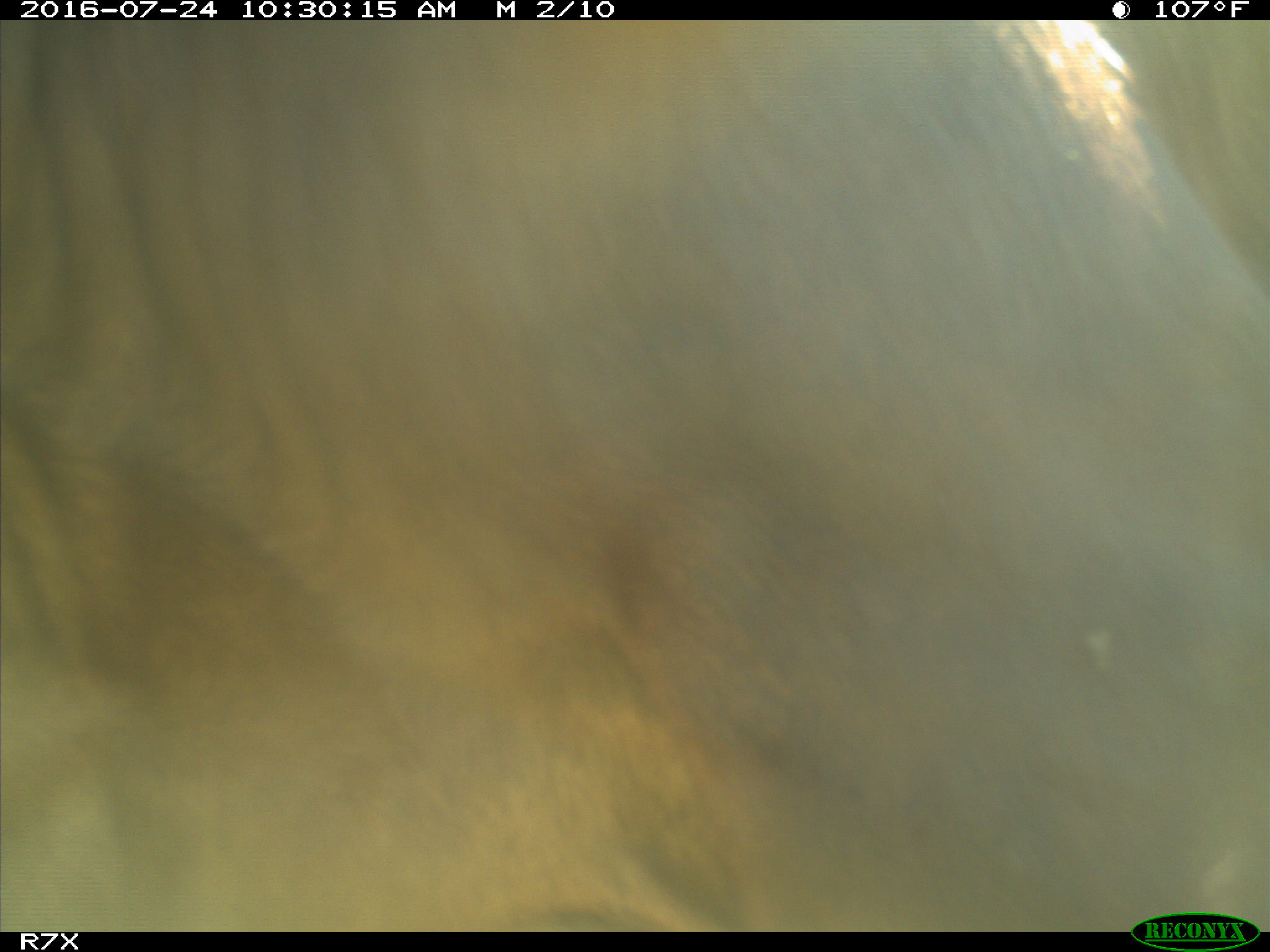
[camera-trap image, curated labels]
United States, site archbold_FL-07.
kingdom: Animalia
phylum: Chordata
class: Mammalia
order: Artiodactyla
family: Bovidae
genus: Bos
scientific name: Bos taurus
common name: domestic cow